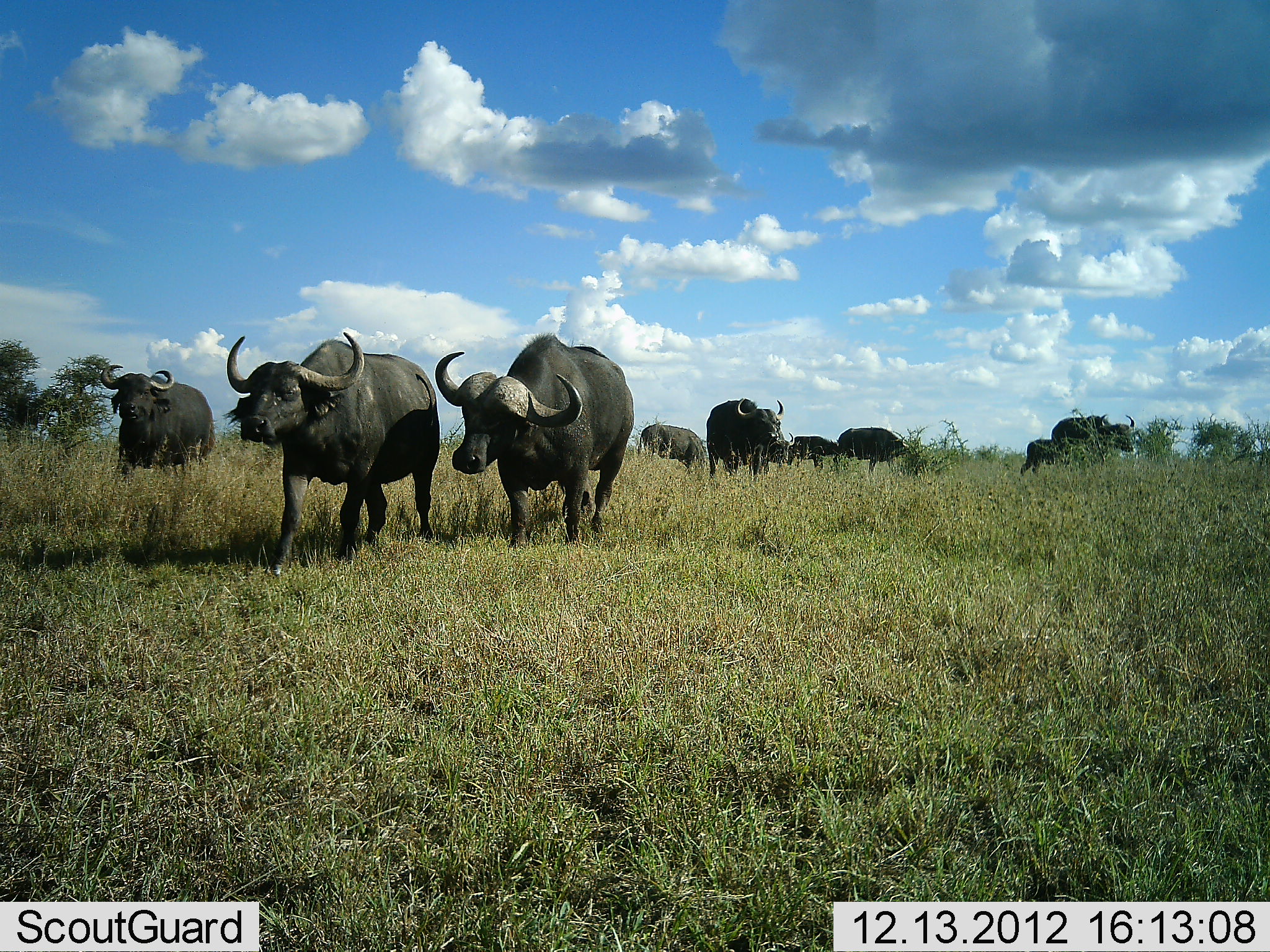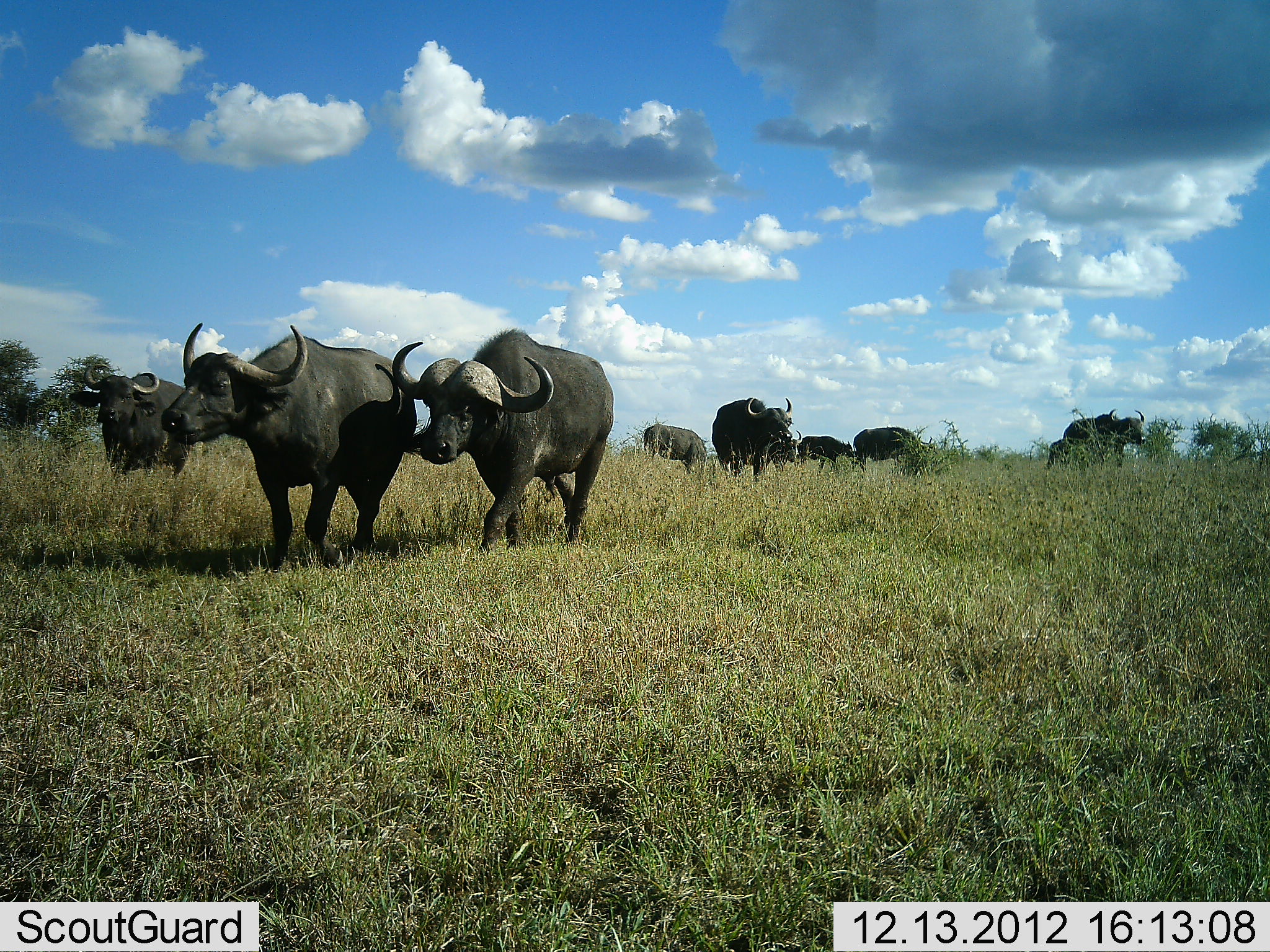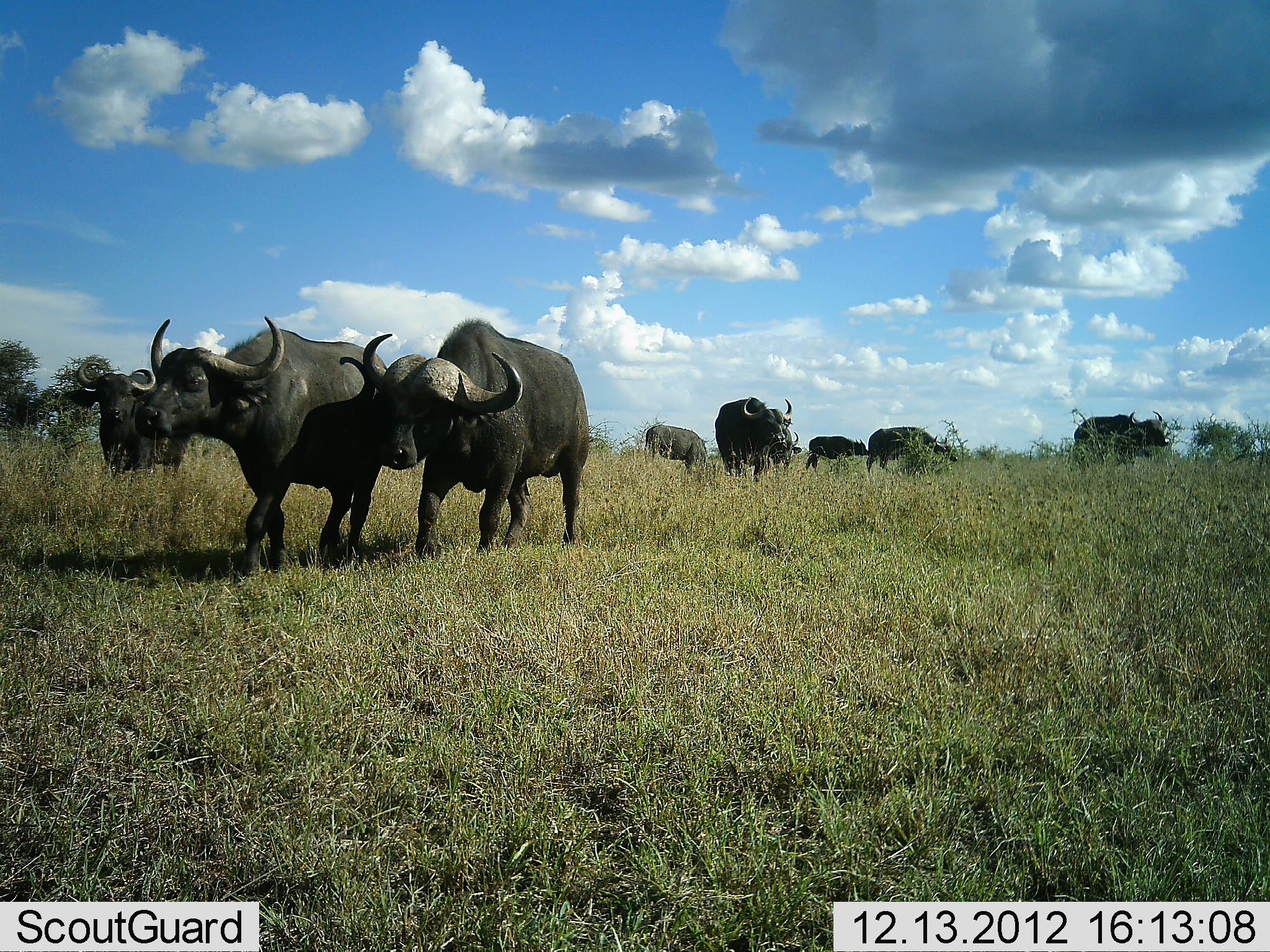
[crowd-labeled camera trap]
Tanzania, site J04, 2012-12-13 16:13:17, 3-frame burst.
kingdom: Animalia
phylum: Chordata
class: Mammalia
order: Artiodactyla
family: Bovidae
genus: Syncerus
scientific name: Syncerus caffer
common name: cape buffalo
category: buffalo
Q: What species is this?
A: Buffalo (cape buffalo) (Syncerus caffer).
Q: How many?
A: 9.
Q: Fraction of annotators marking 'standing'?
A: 24%.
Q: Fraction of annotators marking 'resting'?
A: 3%.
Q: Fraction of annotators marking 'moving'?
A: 94%.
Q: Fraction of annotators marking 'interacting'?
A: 9%.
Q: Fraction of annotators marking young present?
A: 24%.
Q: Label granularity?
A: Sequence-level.